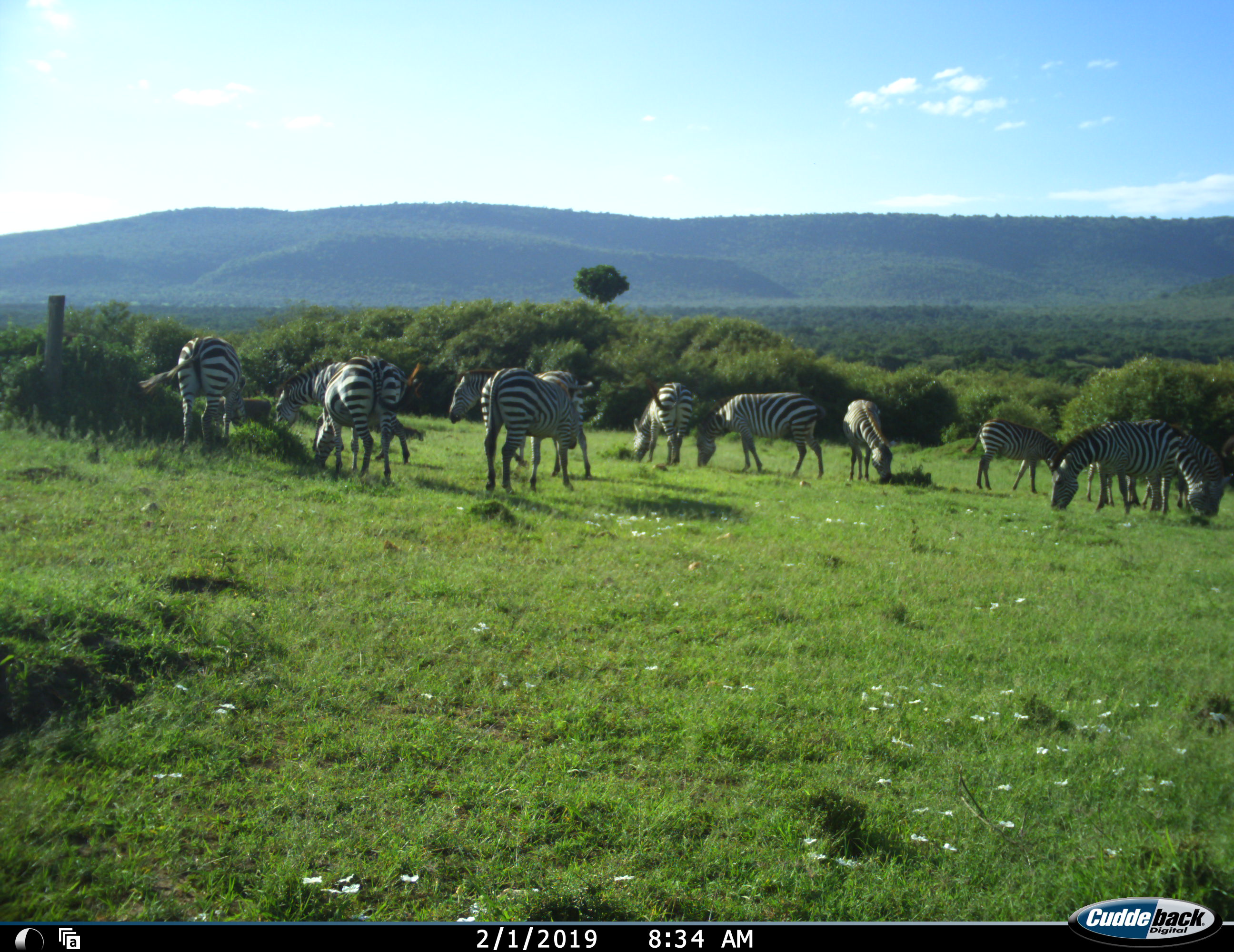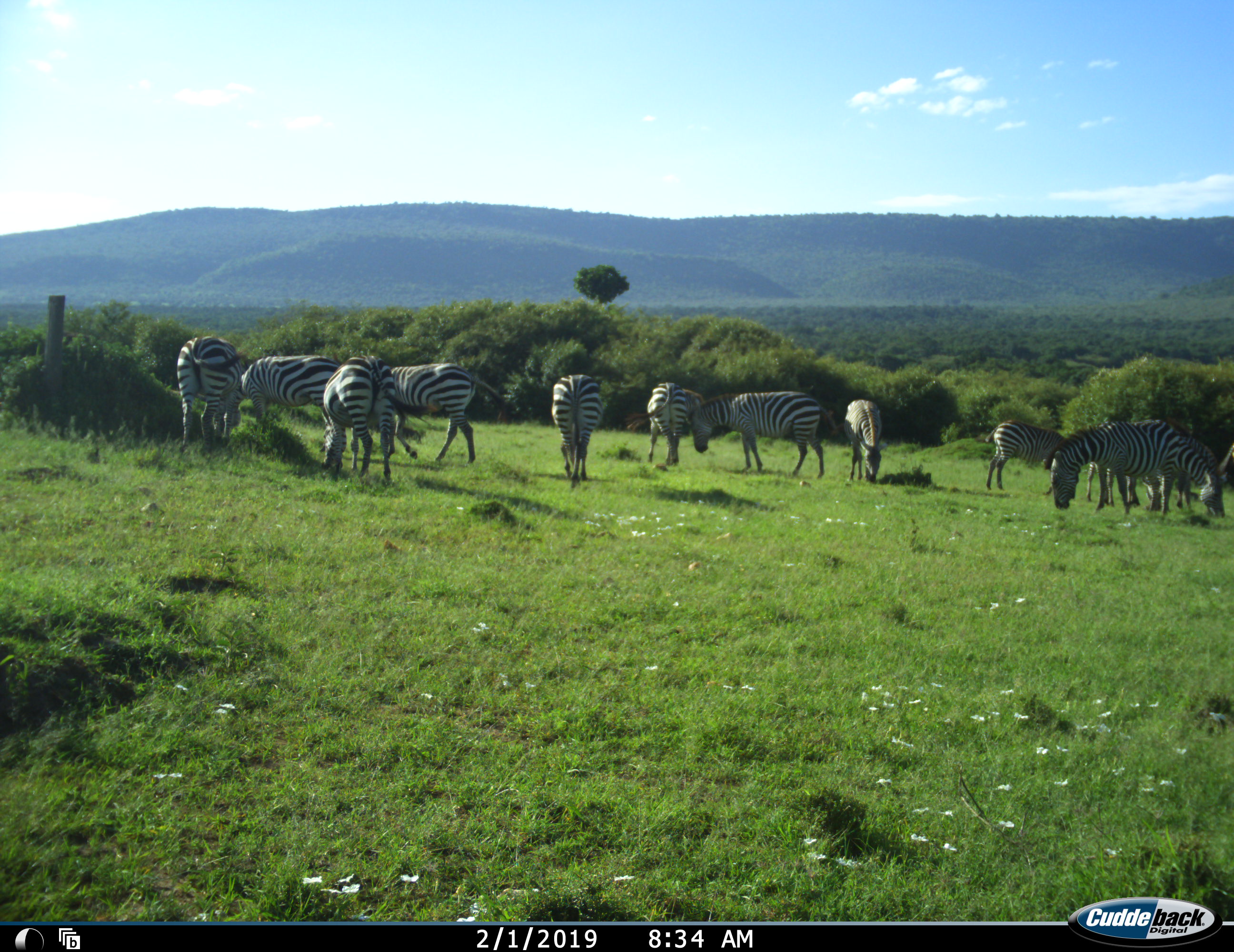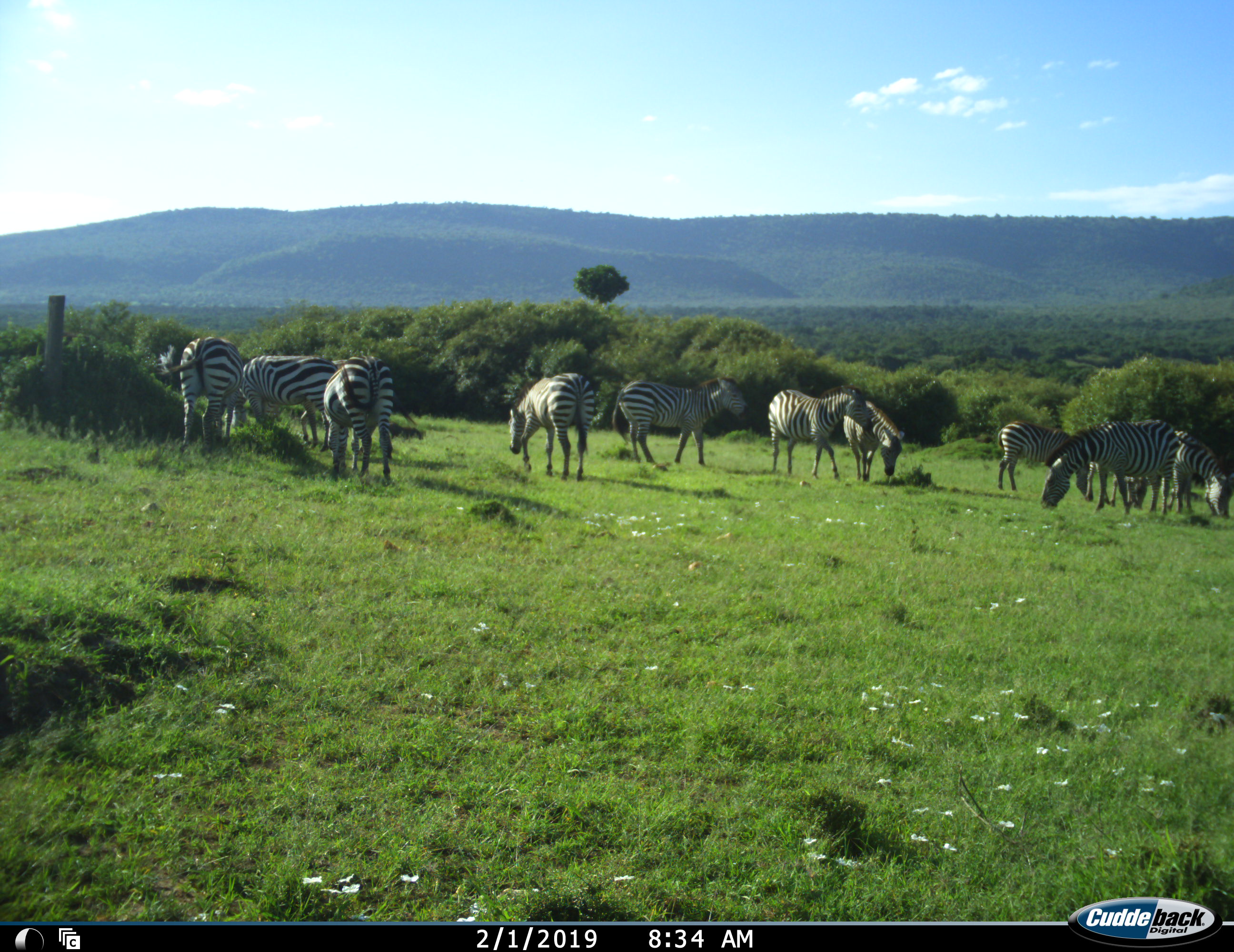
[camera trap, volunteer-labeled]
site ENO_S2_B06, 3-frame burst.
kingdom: Animalia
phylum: Chordata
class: Mammalia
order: Perissodactyla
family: Equidae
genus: Equus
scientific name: Equus quagga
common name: plains zebra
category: zebraplains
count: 11-50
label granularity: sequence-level